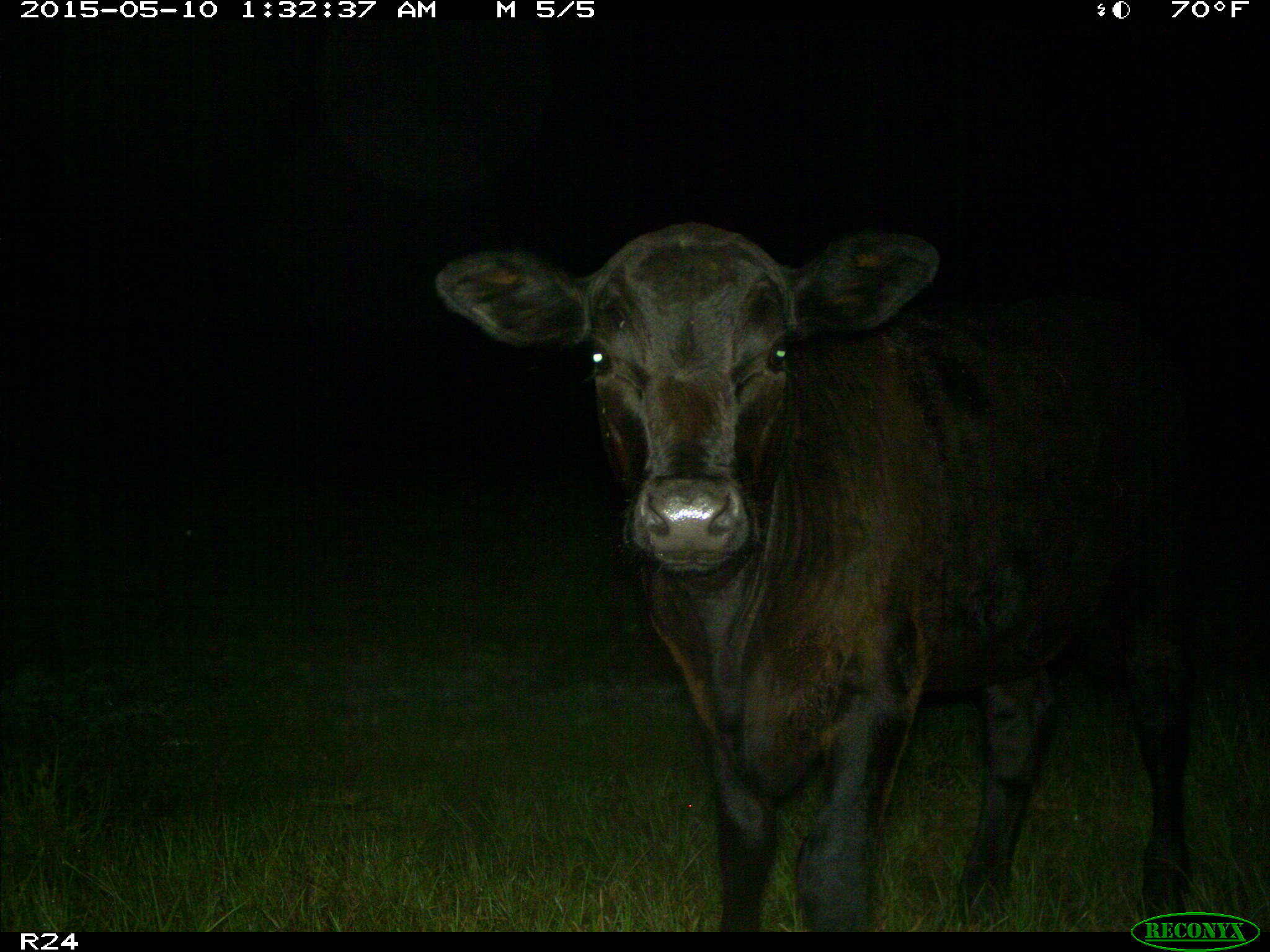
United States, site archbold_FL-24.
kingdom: Animalia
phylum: Chordata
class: Mammalia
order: Artiodactyla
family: Bovidae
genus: Bos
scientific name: Bos taurus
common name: domestic cow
Bos taurus (domestic cow).